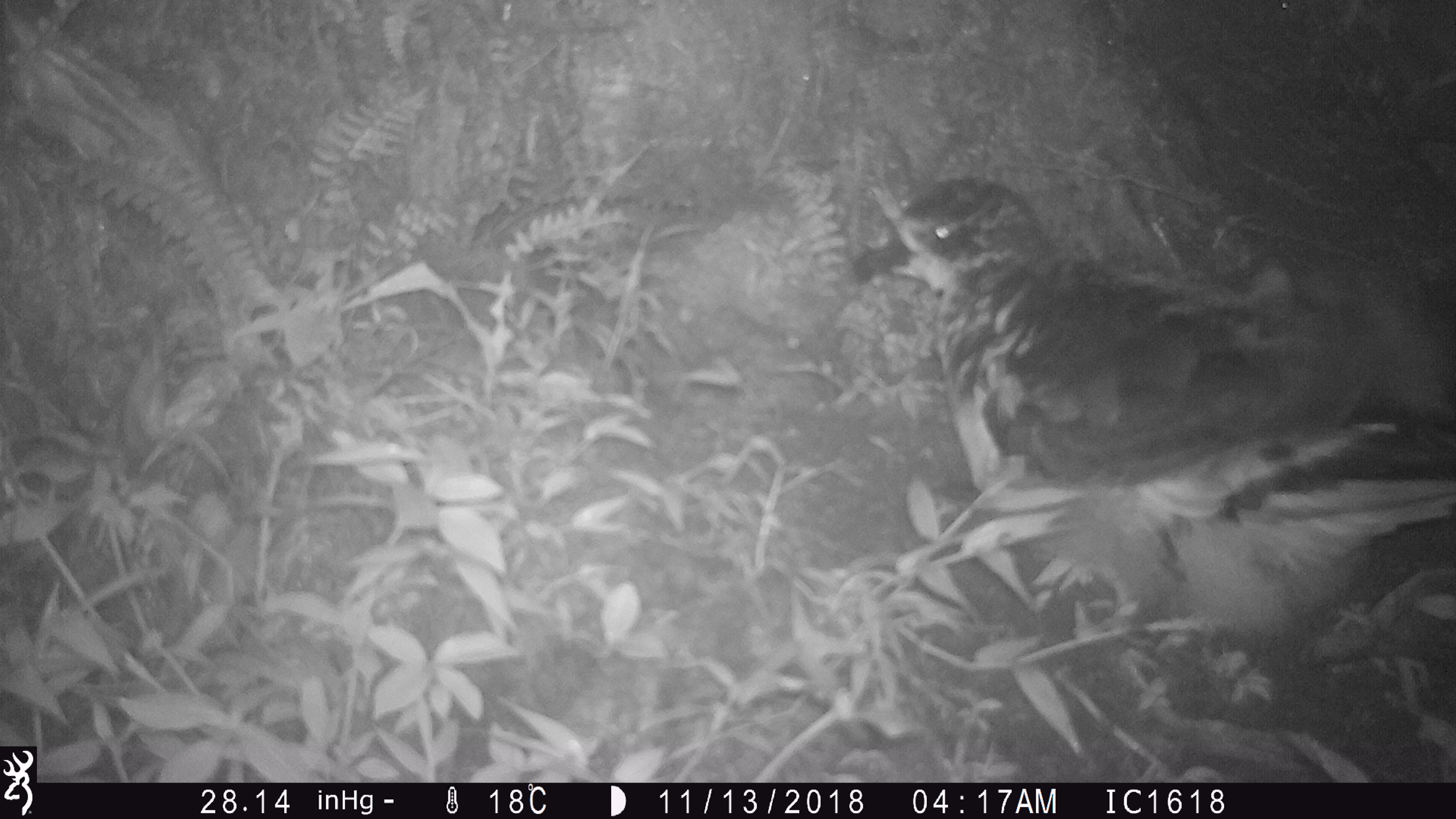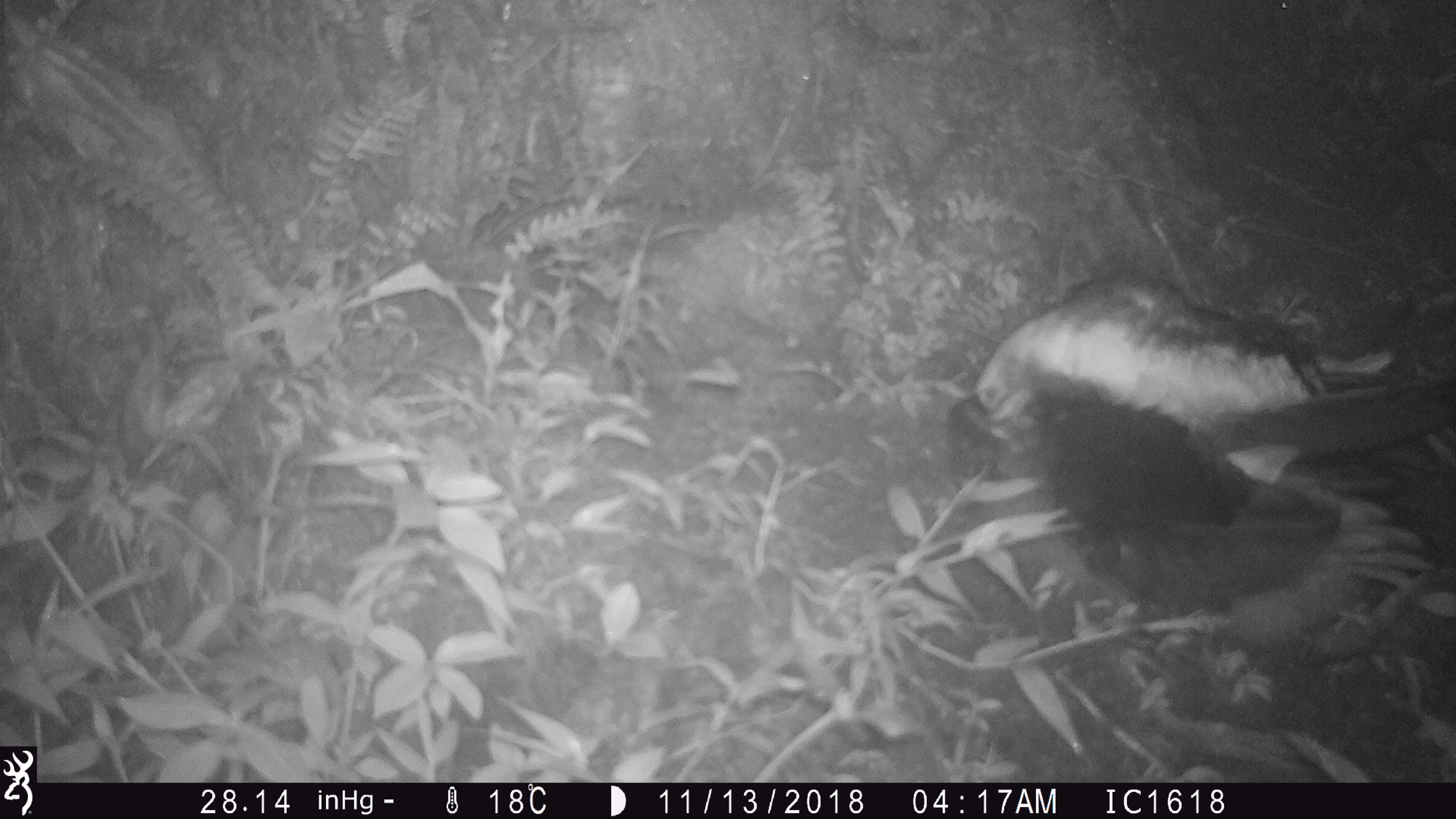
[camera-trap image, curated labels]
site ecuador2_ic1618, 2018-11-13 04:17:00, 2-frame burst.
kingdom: Animalia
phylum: Chordata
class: Aves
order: Procellariiformes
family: Procellariidae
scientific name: Procellariidae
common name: petrel chick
Petrel chick (Procellariidae).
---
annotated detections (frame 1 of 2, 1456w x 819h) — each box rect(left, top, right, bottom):
petrel chick: rect(858, 173, 1456, 687)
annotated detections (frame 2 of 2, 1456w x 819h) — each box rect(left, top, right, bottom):
petrel chick: rect(963, 274, 1456, 679)